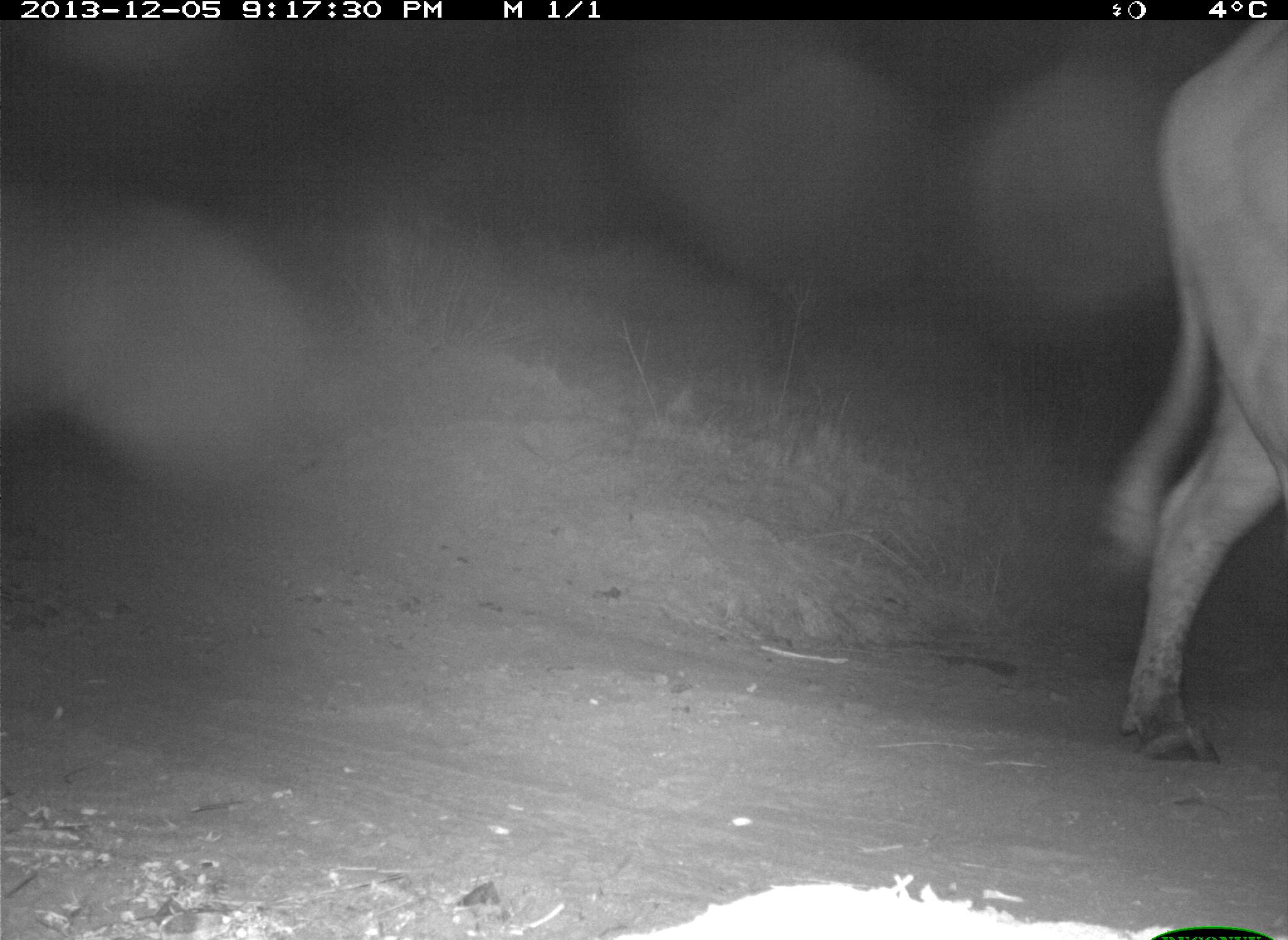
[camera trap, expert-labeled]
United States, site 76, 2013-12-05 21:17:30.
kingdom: Animalia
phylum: Chordata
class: Mammalia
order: Artiodactyla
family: Bovidae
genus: Bos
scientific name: Bos taurus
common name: cow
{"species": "cow (Bos taurus)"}